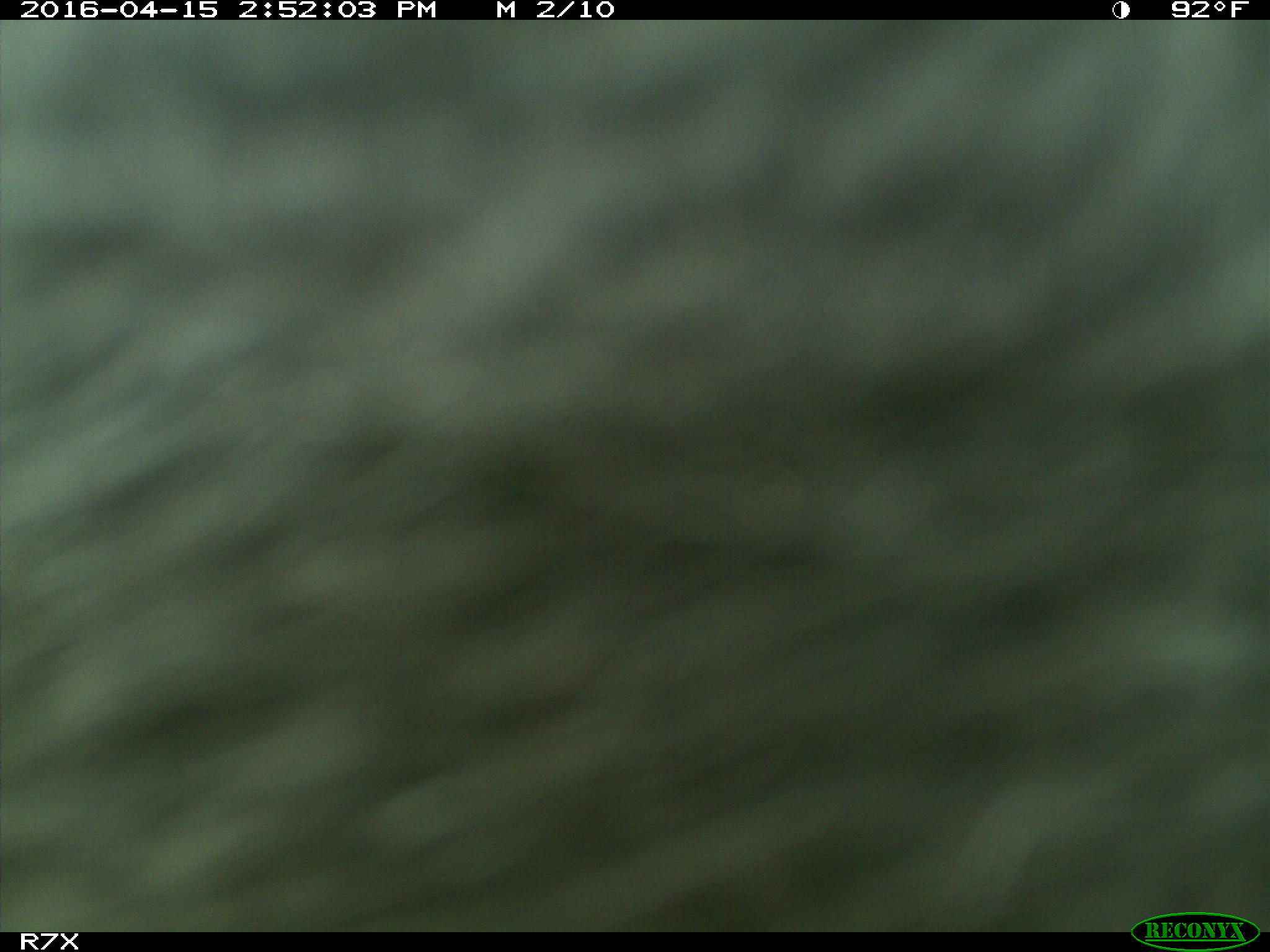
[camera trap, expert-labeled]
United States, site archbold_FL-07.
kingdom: Animalia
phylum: Chordata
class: Mammalia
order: Artiodactyla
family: Bovidae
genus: Bos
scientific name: Bos taurus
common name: domestic cow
Bos taurus (domestic cow).